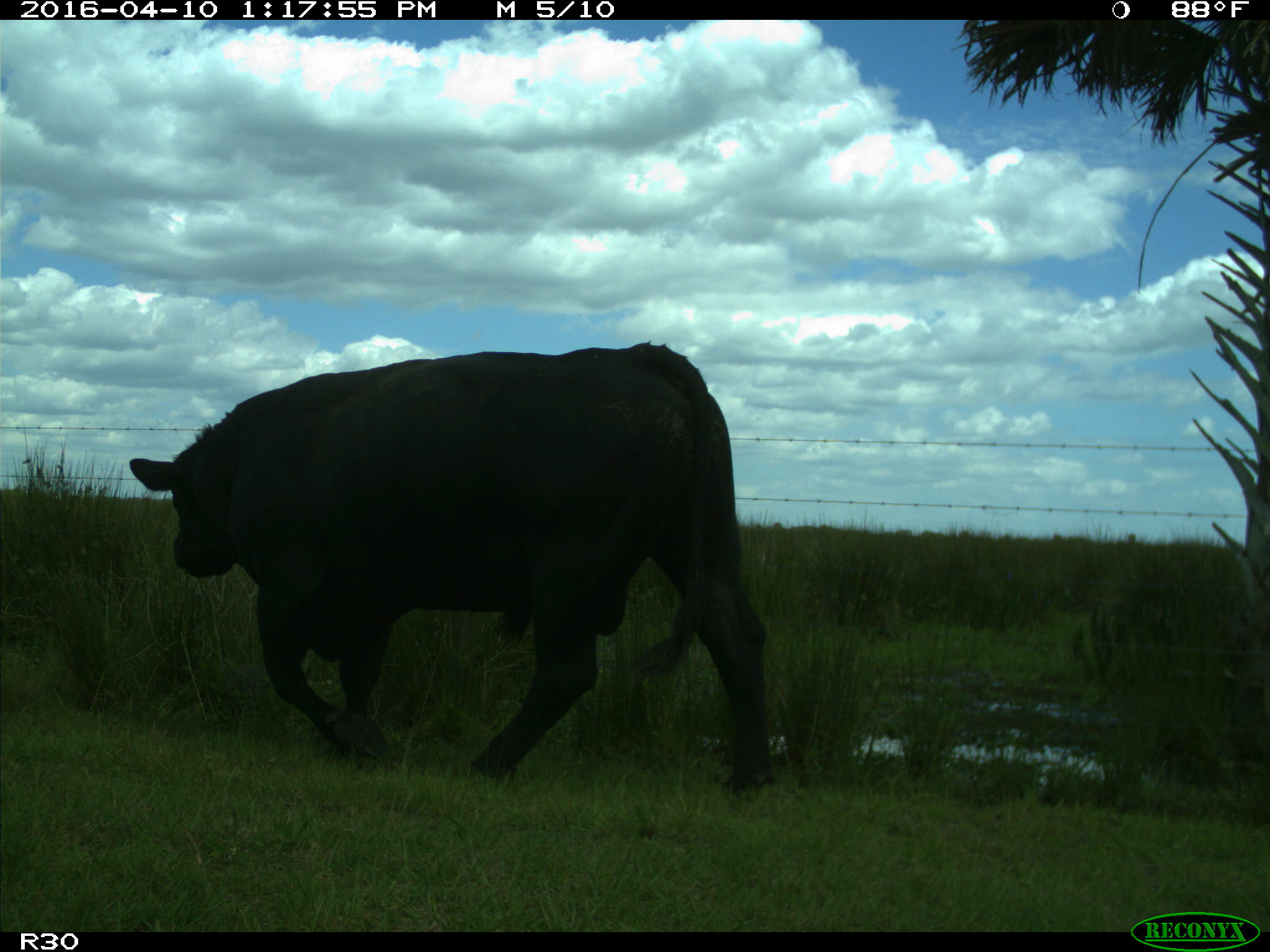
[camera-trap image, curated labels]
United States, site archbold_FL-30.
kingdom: Animalia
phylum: Chordata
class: Mammalia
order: Artiodactyla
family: Bovidae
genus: Bos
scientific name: Bos taurus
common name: domestic cow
Bos taurus (domestic cow).